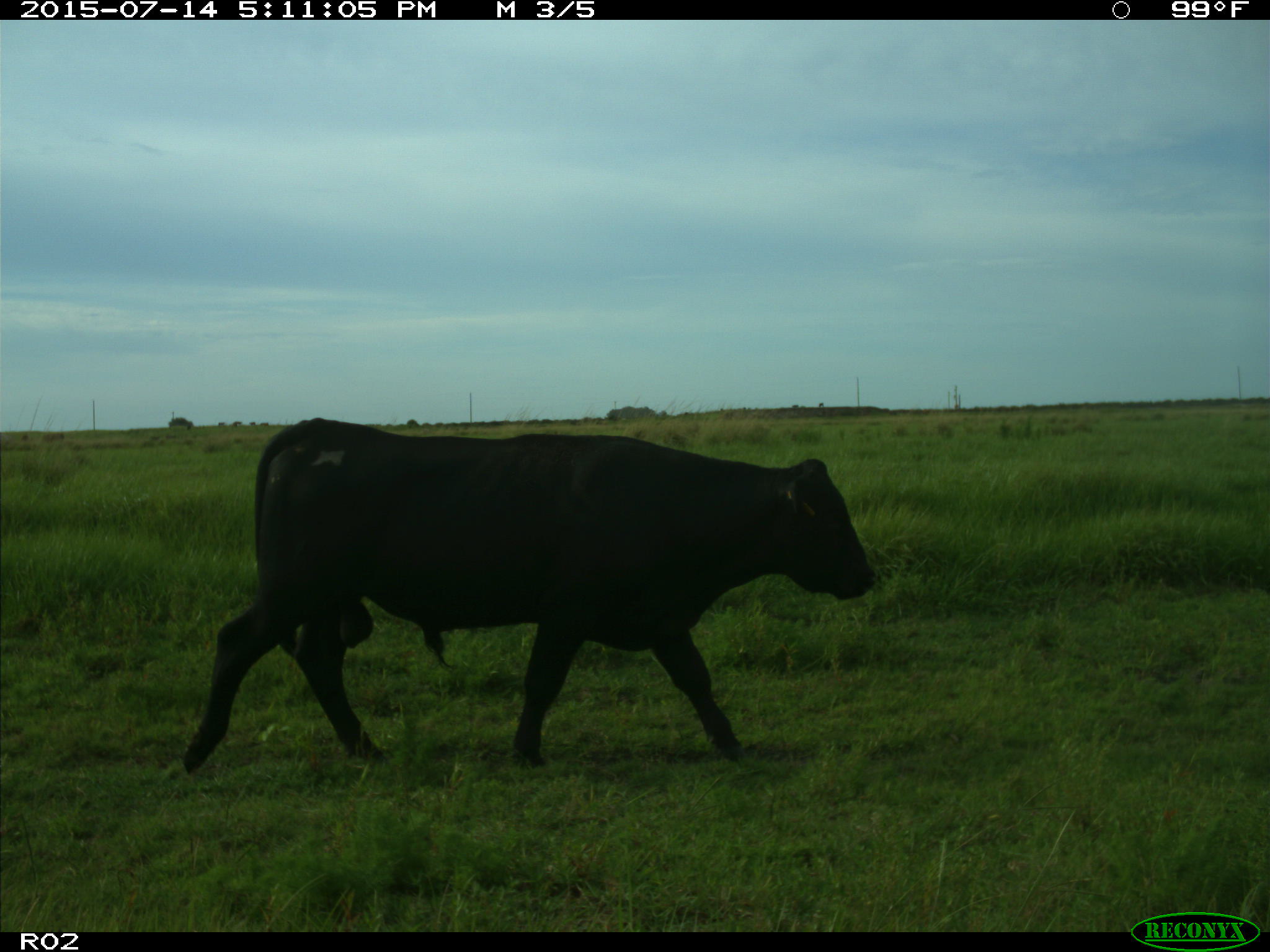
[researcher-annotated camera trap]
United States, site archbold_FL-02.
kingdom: Animalia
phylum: Chordata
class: Mammalia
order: Artiodactyla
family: Bovidae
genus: Bos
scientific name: Bos taurus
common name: domestic cow